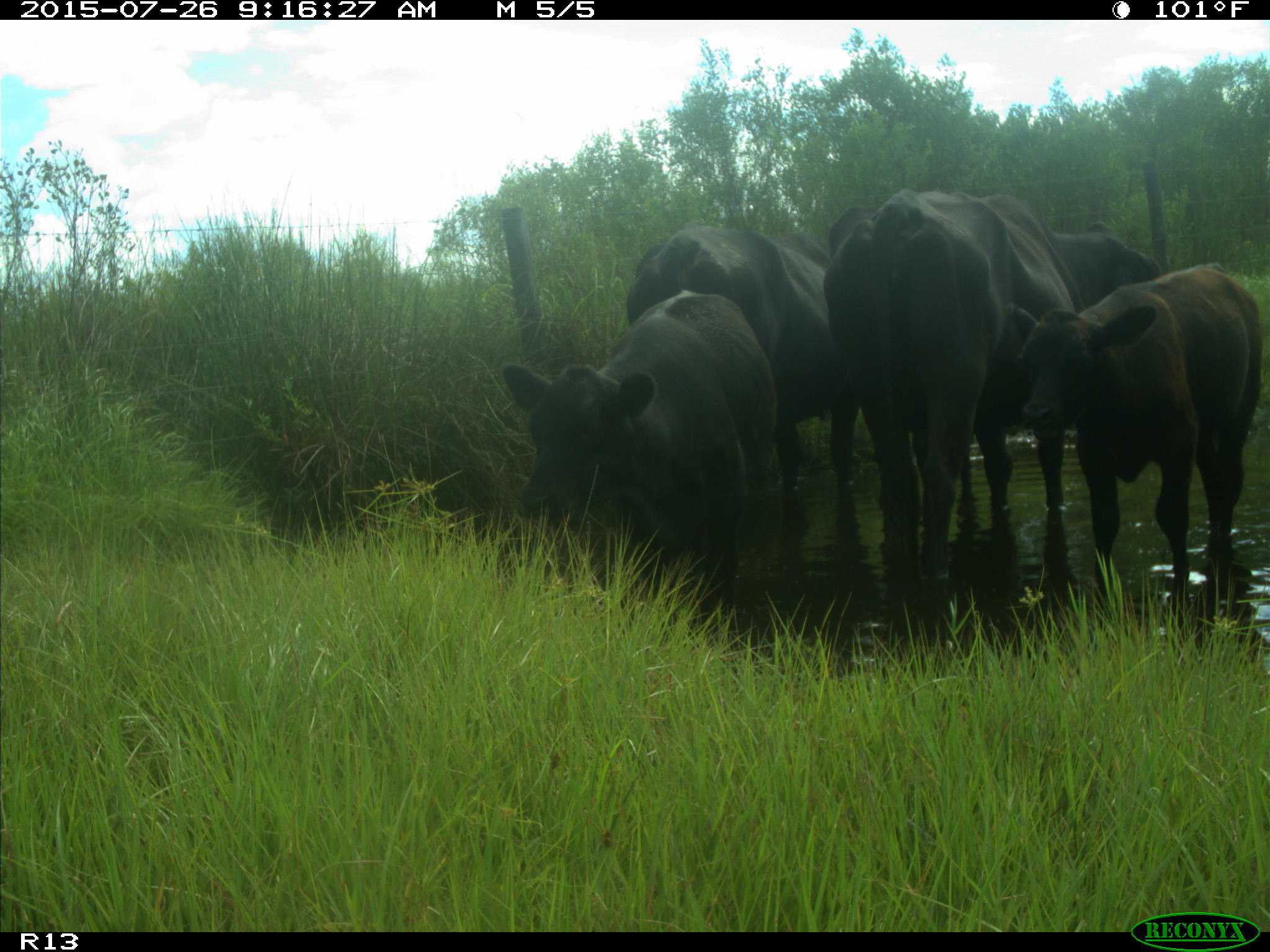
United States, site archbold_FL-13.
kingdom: Animalia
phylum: Chordata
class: Mammalia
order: Artiodactyla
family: Bovidae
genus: Bos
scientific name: Bos taurus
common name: domestic cow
Bos taurus (domestic cow).